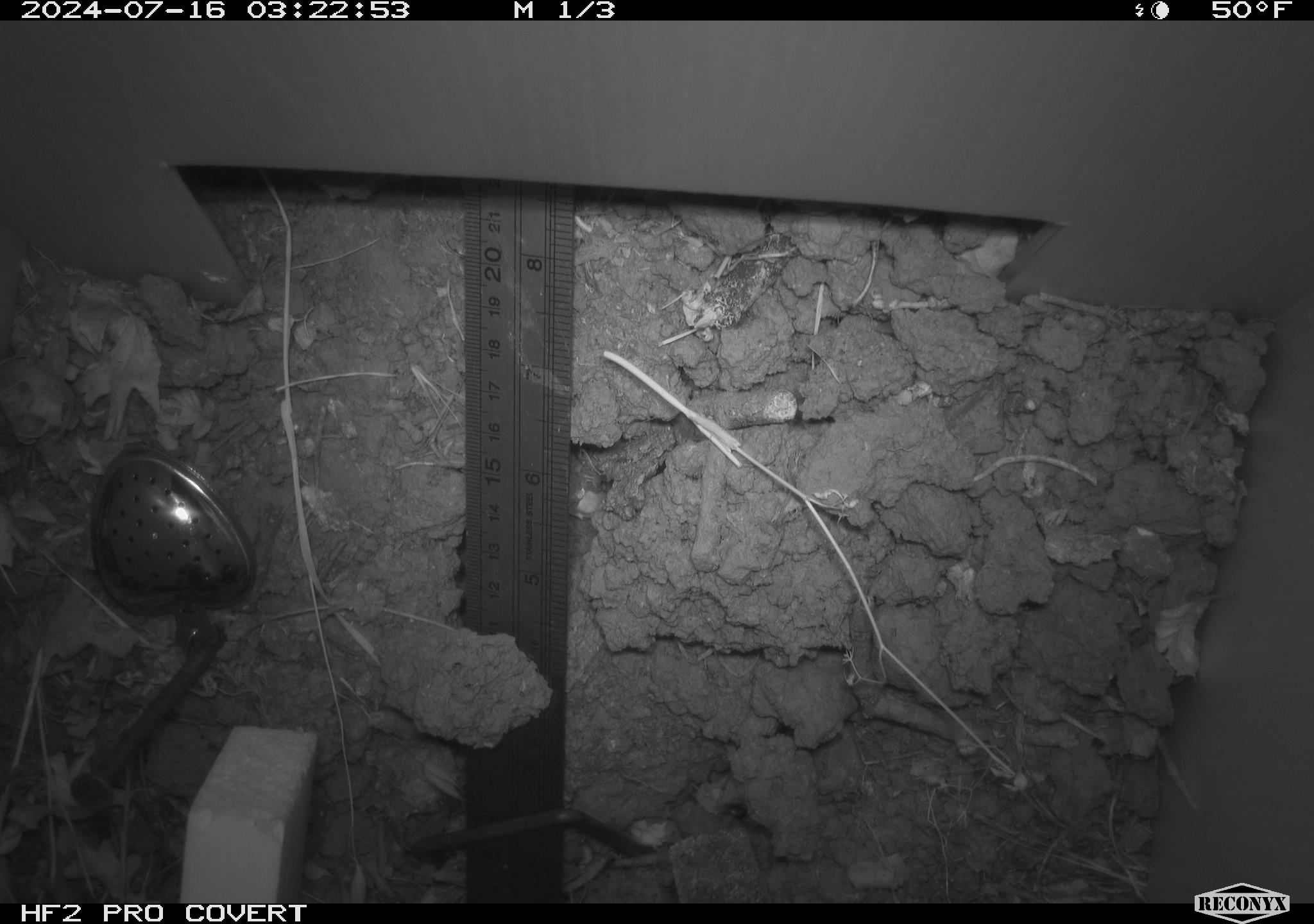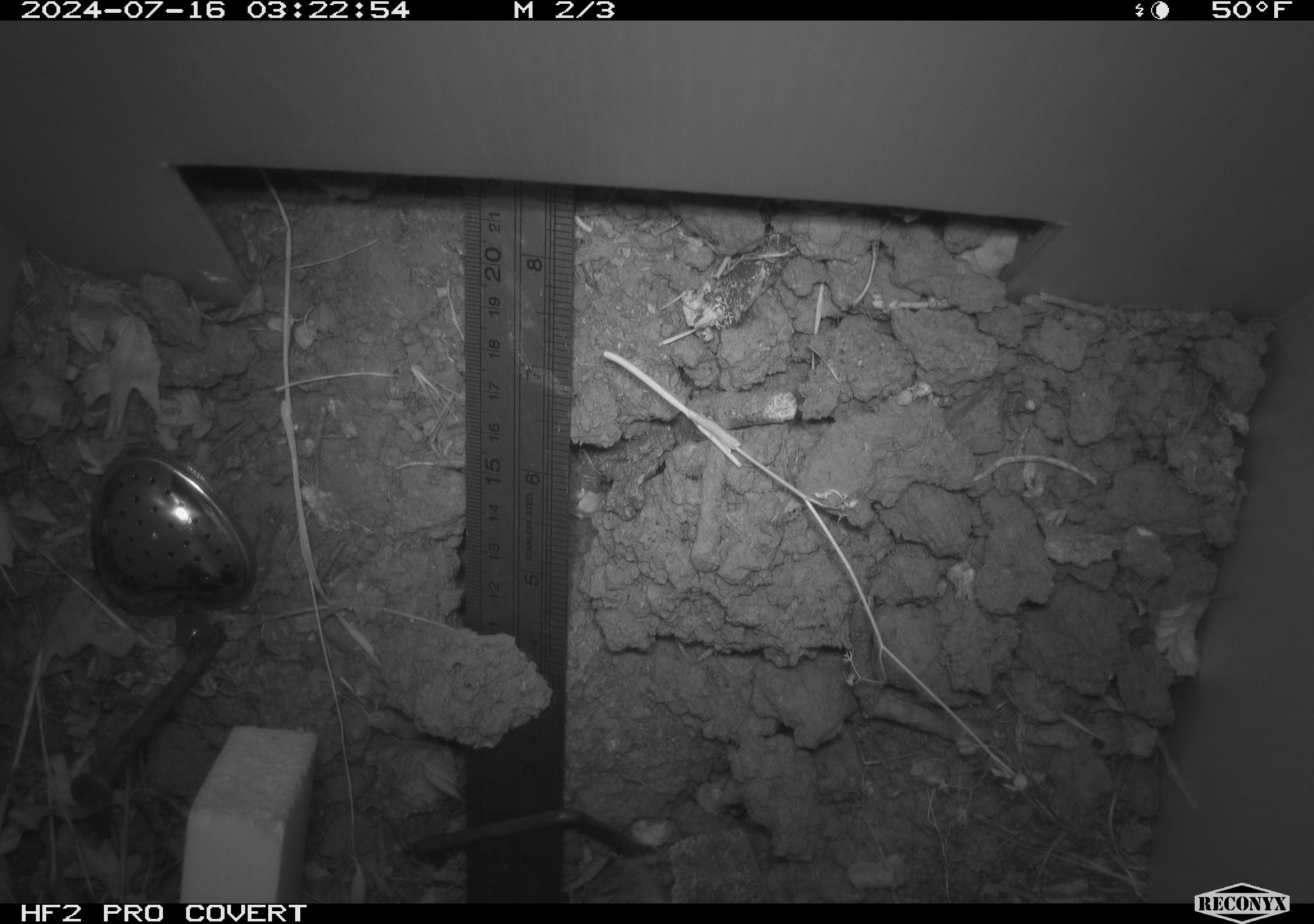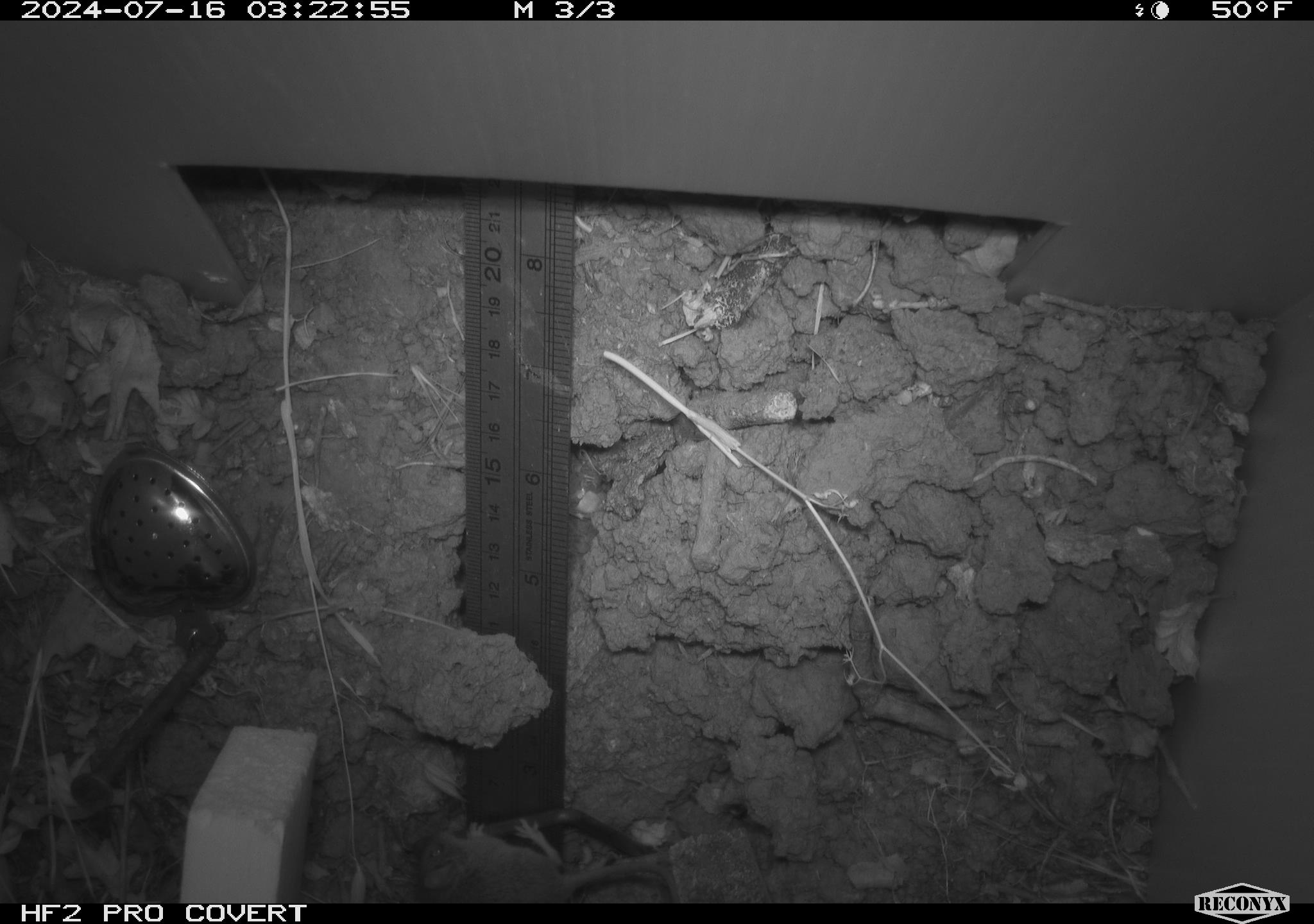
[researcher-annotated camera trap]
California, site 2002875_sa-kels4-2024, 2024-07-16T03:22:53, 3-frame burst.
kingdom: Animalia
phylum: Chordata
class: Mammalia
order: Rodentia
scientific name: Rodentia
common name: rodent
Rodent (Rodentia).